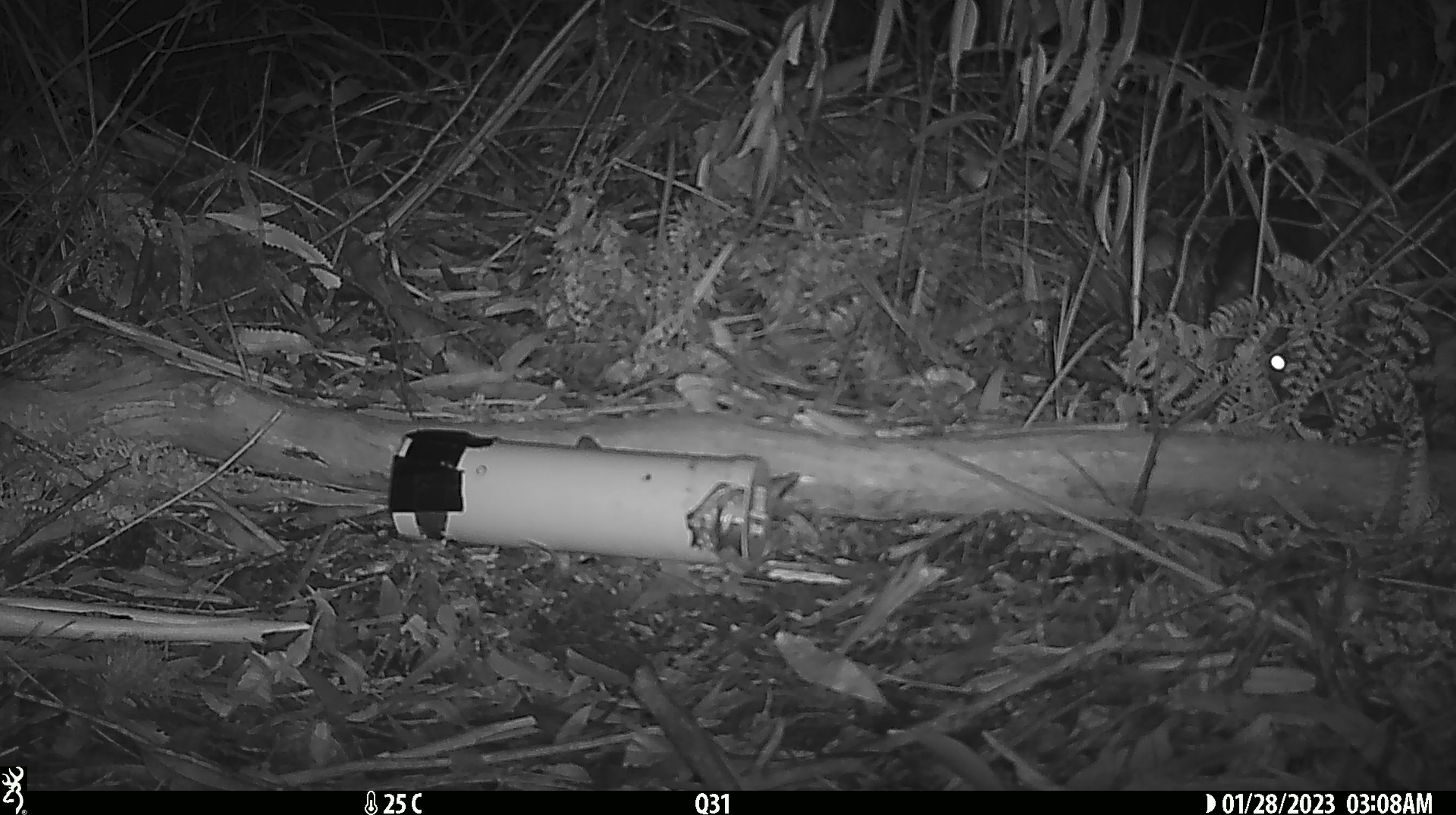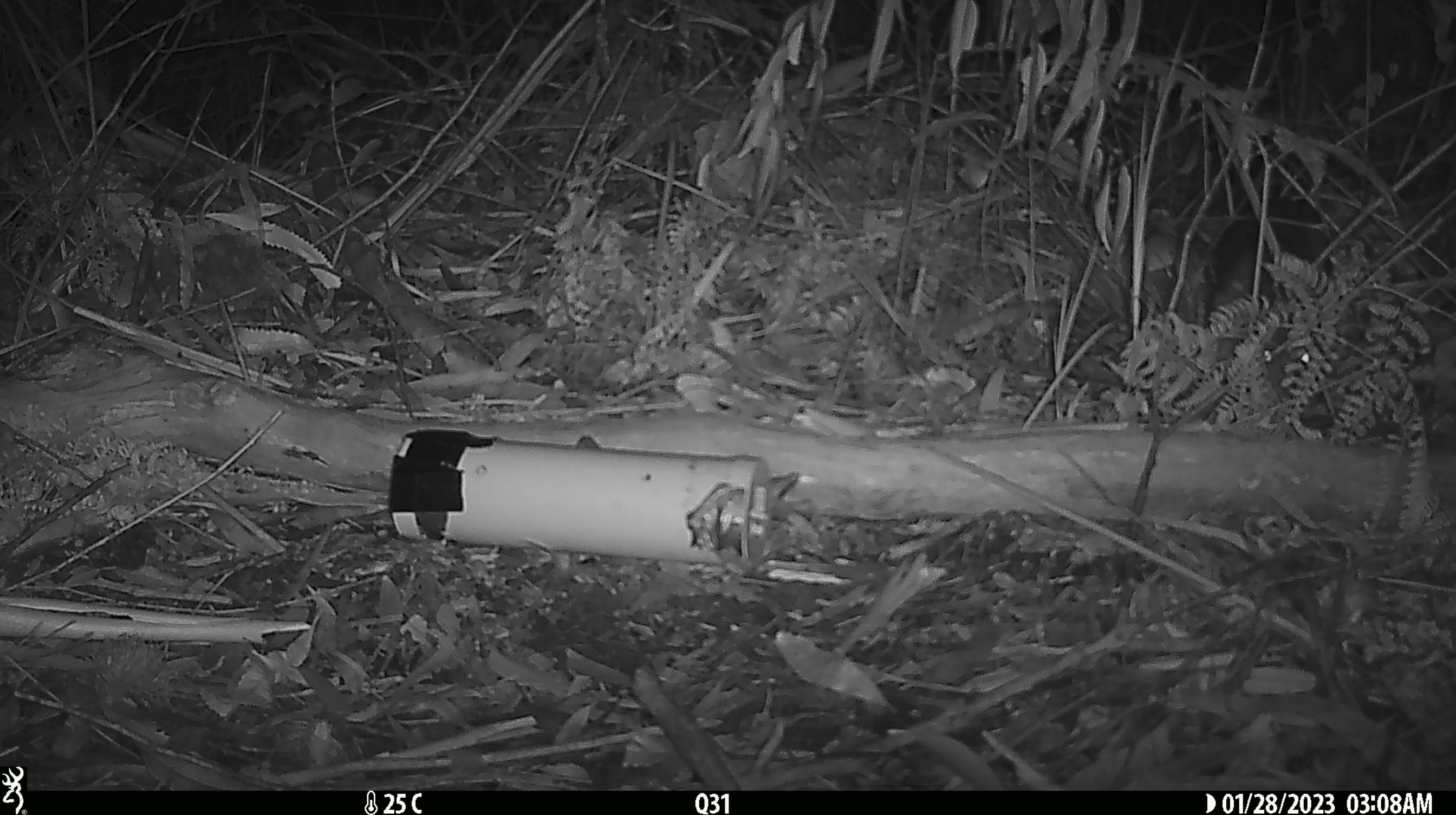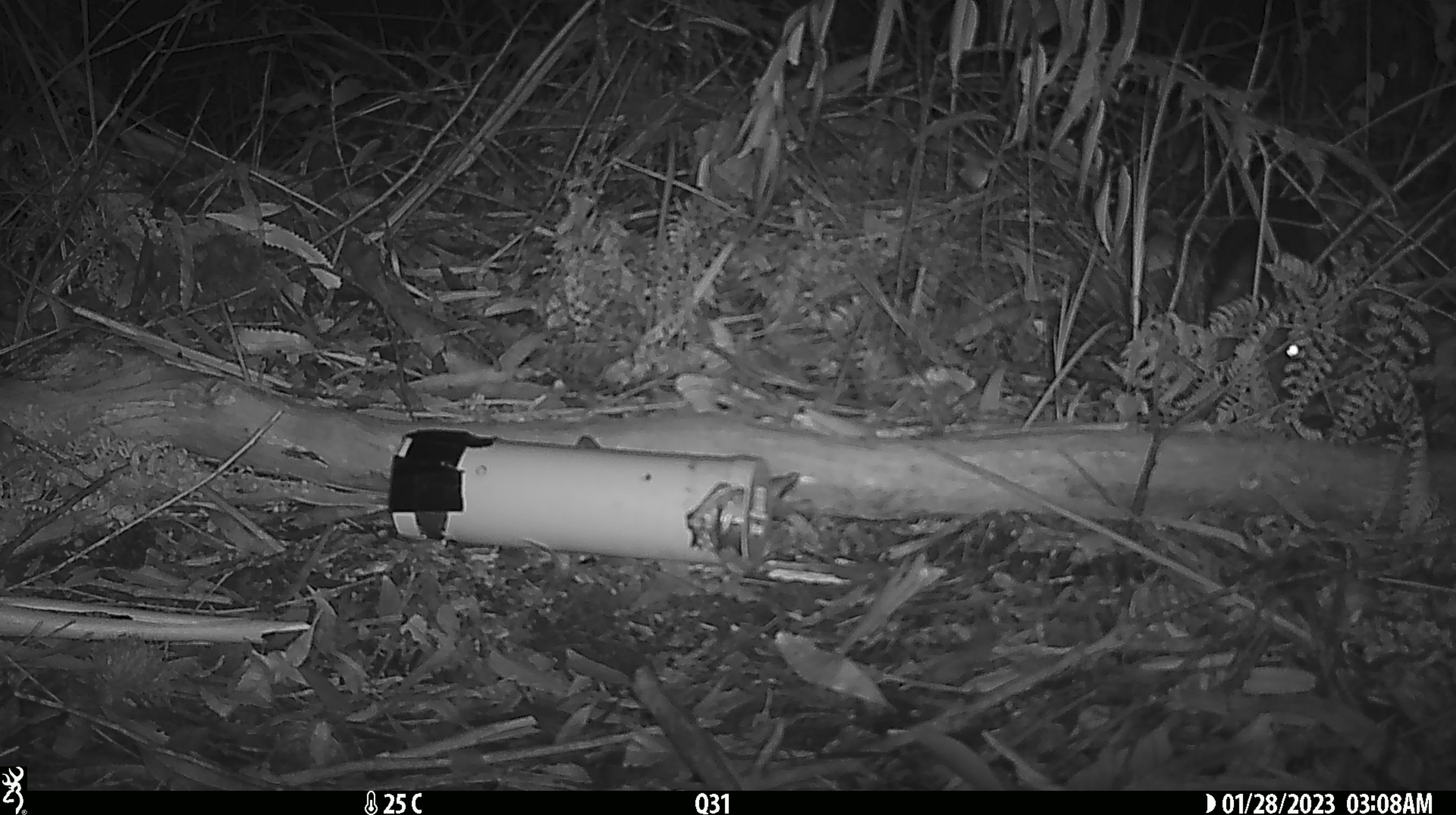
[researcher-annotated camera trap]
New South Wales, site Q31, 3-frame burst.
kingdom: Animalia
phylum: Chordata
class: Mammalia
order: Dasyuromorphia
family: Dasyuridae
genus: Dasyurus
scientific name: Dasyurus maculatus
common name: spotted-tailed quoll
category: quoll